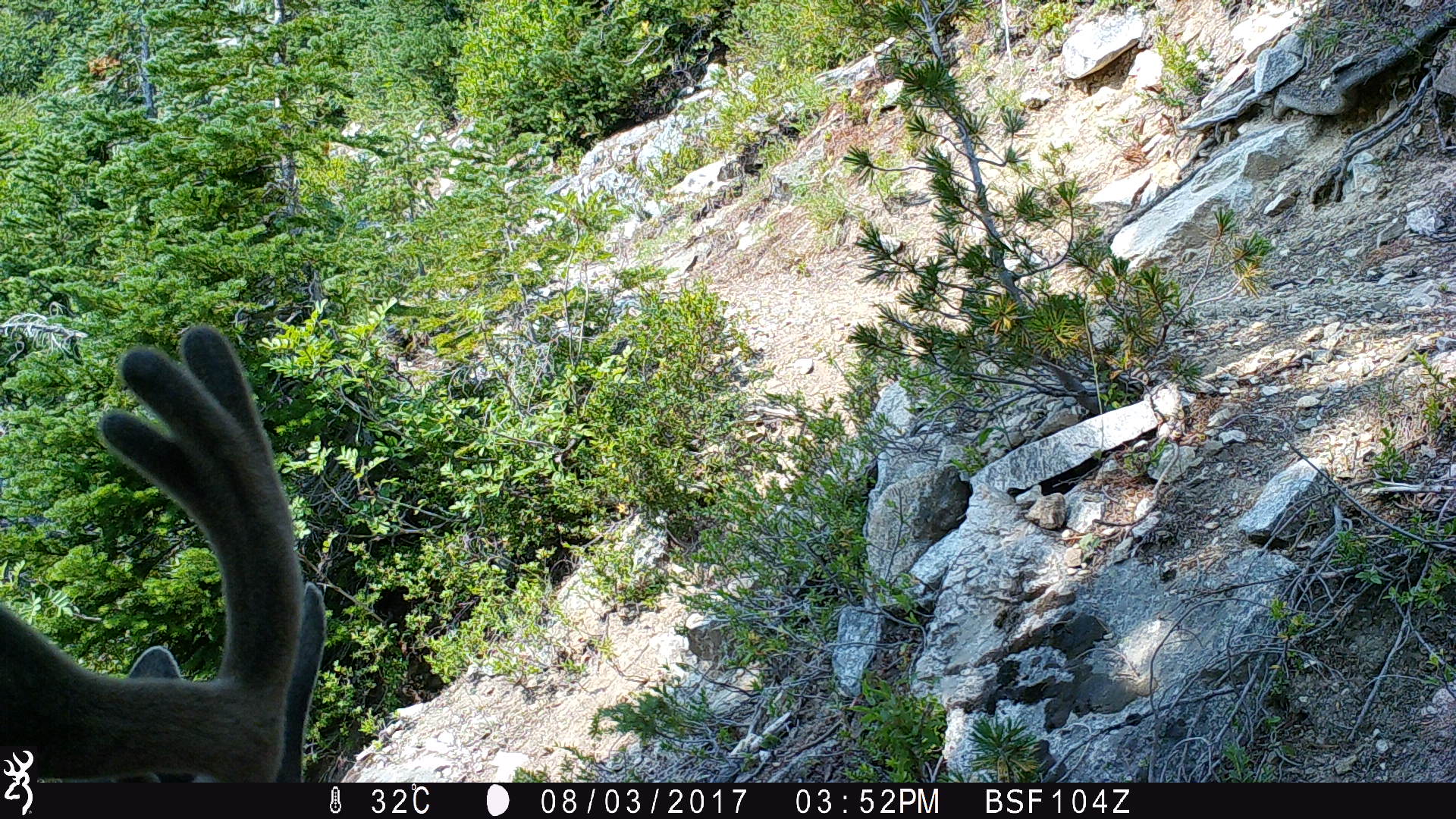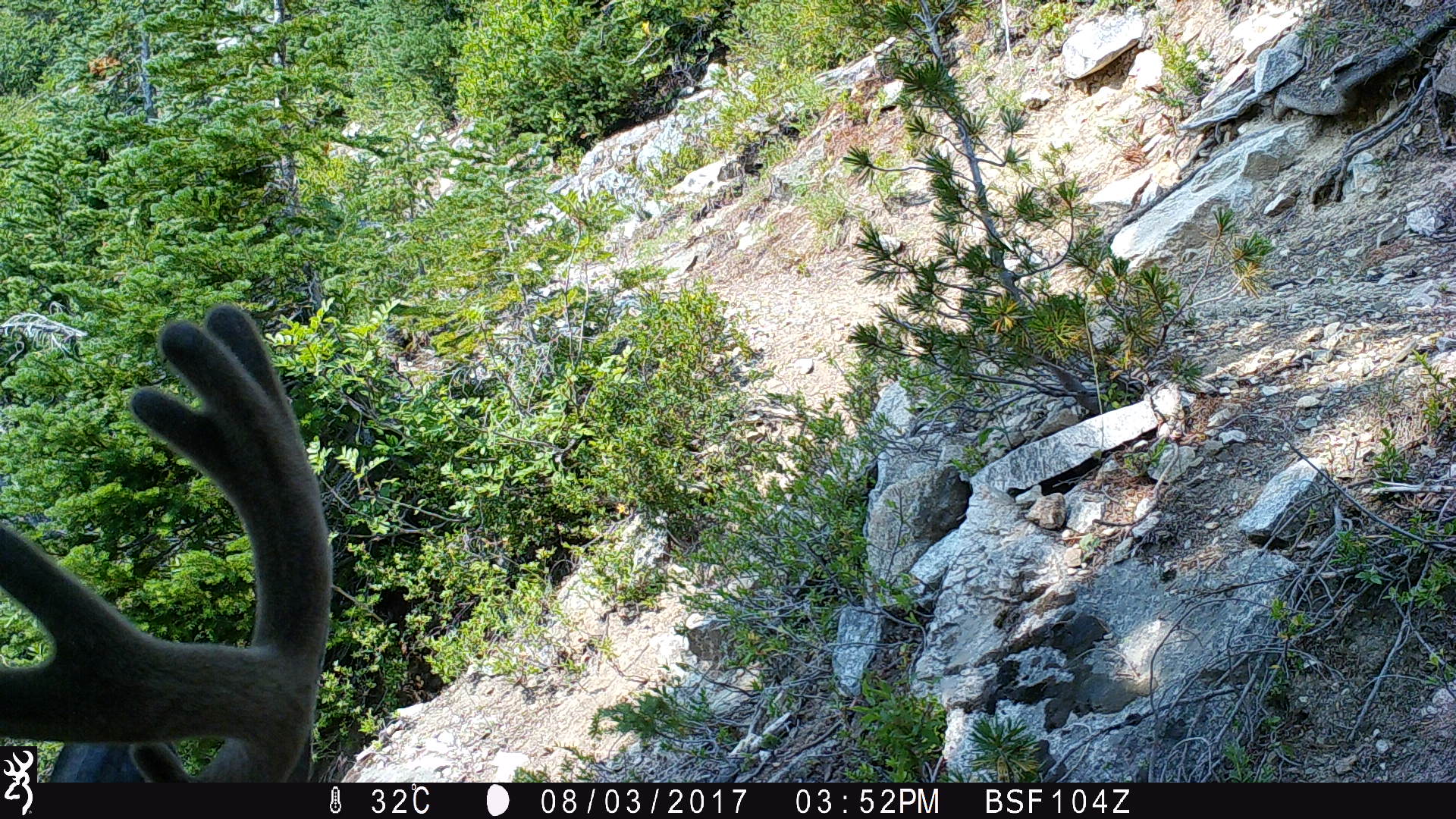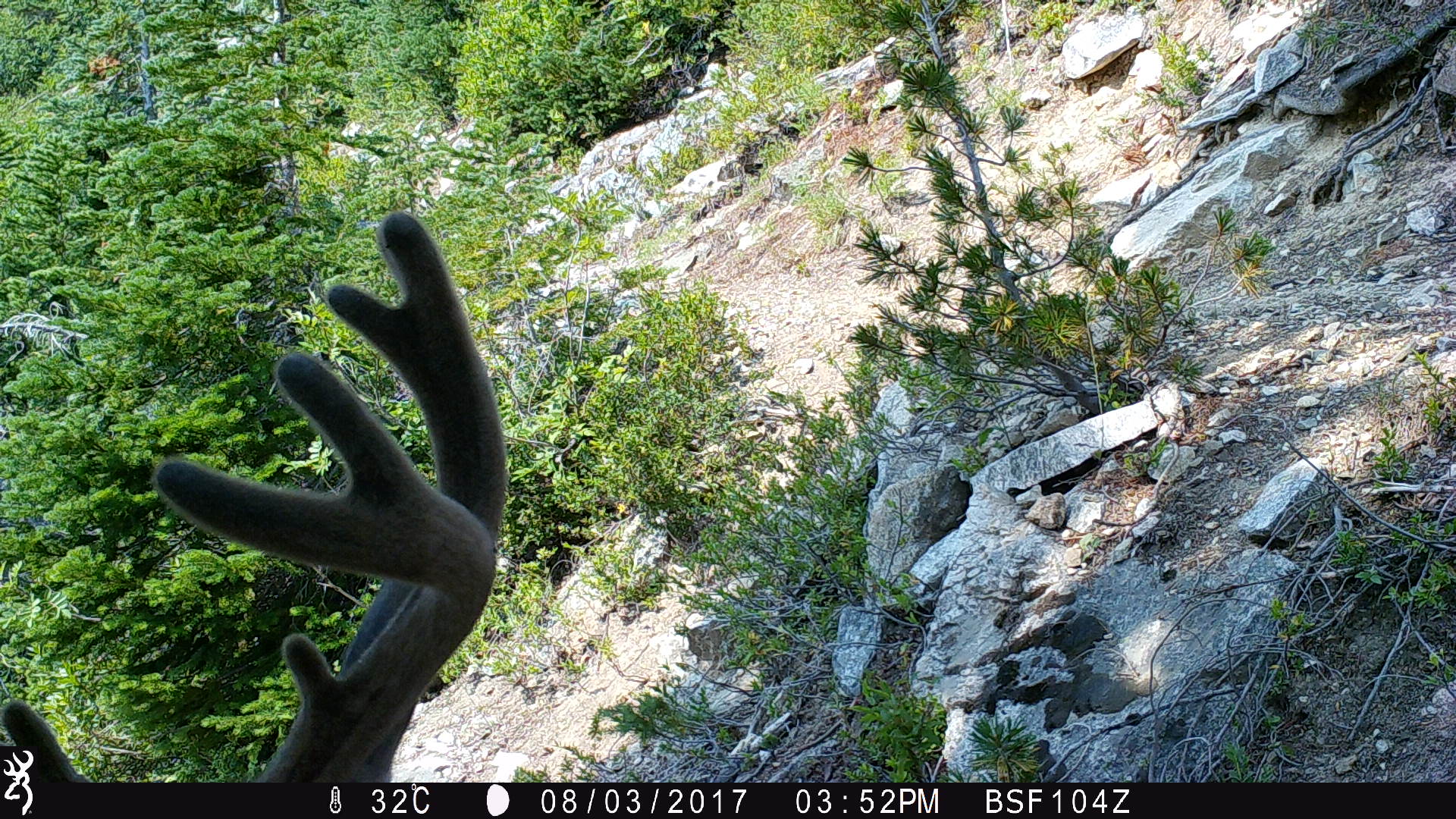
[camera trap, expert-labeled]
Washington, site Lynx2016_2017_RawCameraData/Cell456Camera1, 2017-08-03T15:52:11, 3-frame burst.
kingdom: Animalia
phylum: Chordata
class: Mammalia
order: Artiodactyla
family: Cervidae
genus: Odocoileus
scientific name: Odocoileus hemionus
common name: mule deer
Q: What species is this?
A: Odocoileus hemionus (mule deer).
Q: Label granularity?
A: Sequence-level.